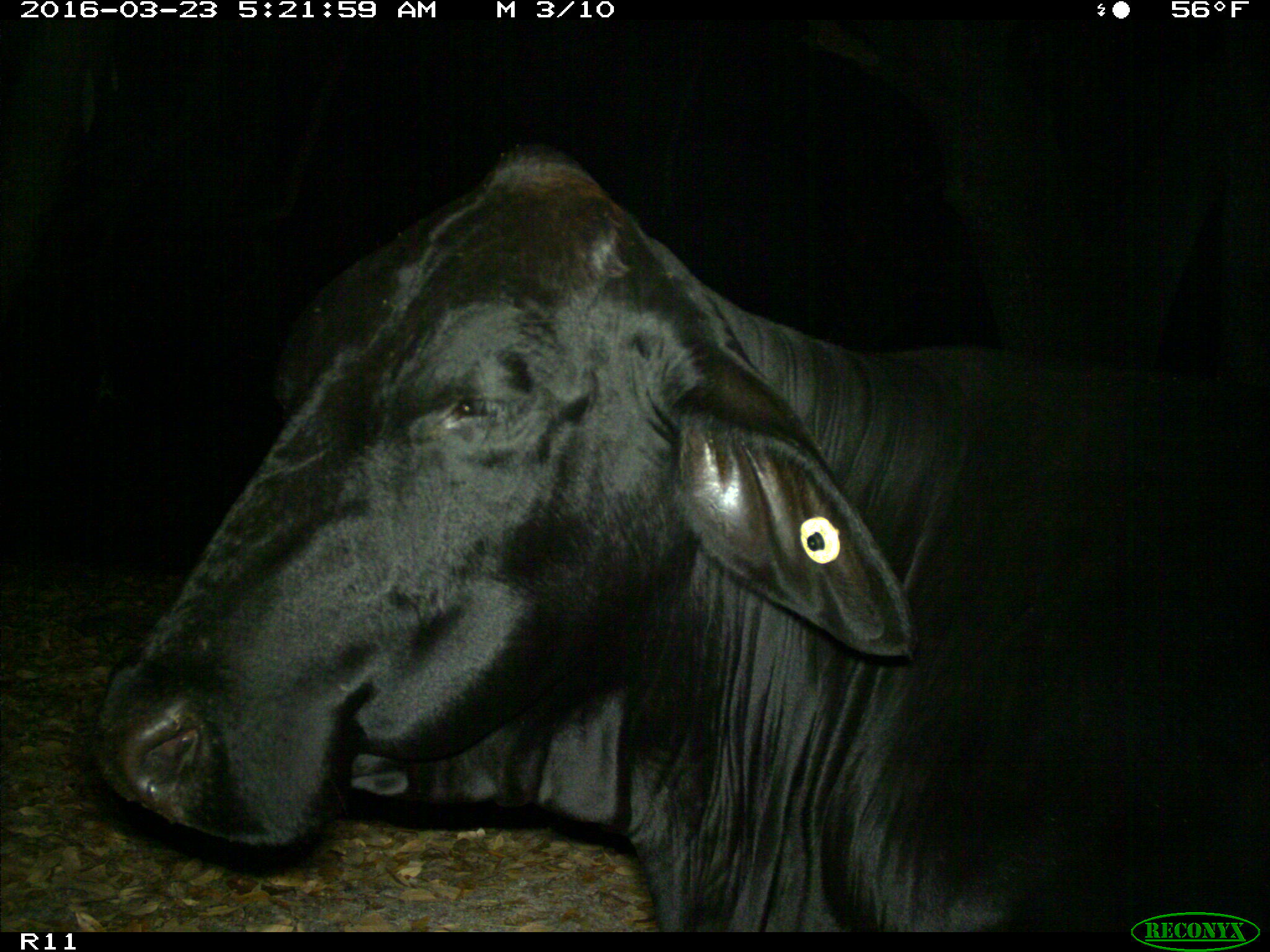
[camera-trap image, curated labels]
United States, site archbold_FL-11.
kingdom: Animalia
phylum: Chordata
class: Mammalia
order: Artiodactyla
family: Bovidae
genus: Bos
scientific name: Bos taurus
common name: domestic cow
Bos taurus (domestic cow).